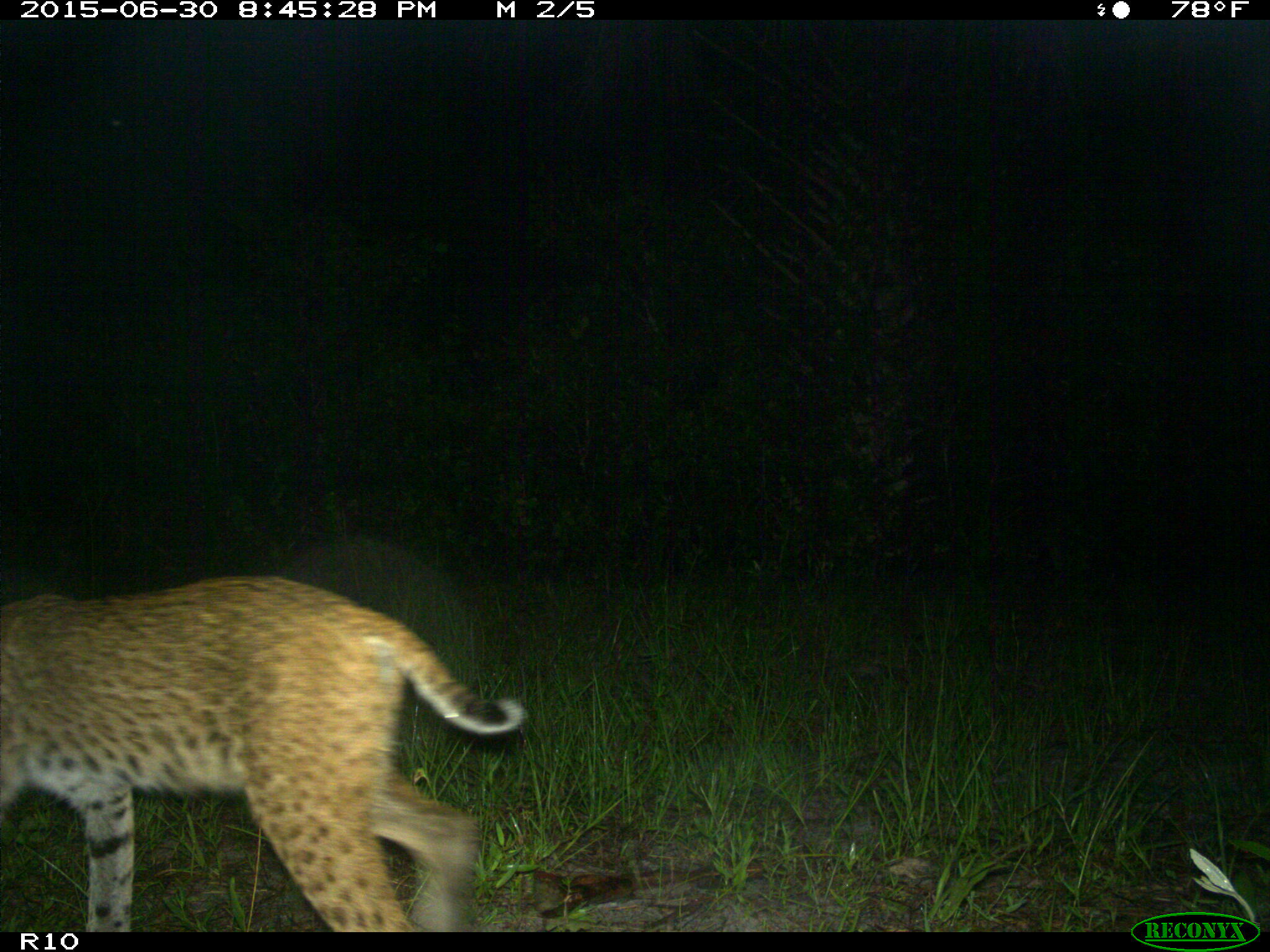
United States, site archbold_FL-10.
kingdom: Animalia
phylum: Chordata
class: Mammalia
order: Carnivora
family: Felidae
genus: Lynx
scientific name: Lynx rufus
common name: bobcat